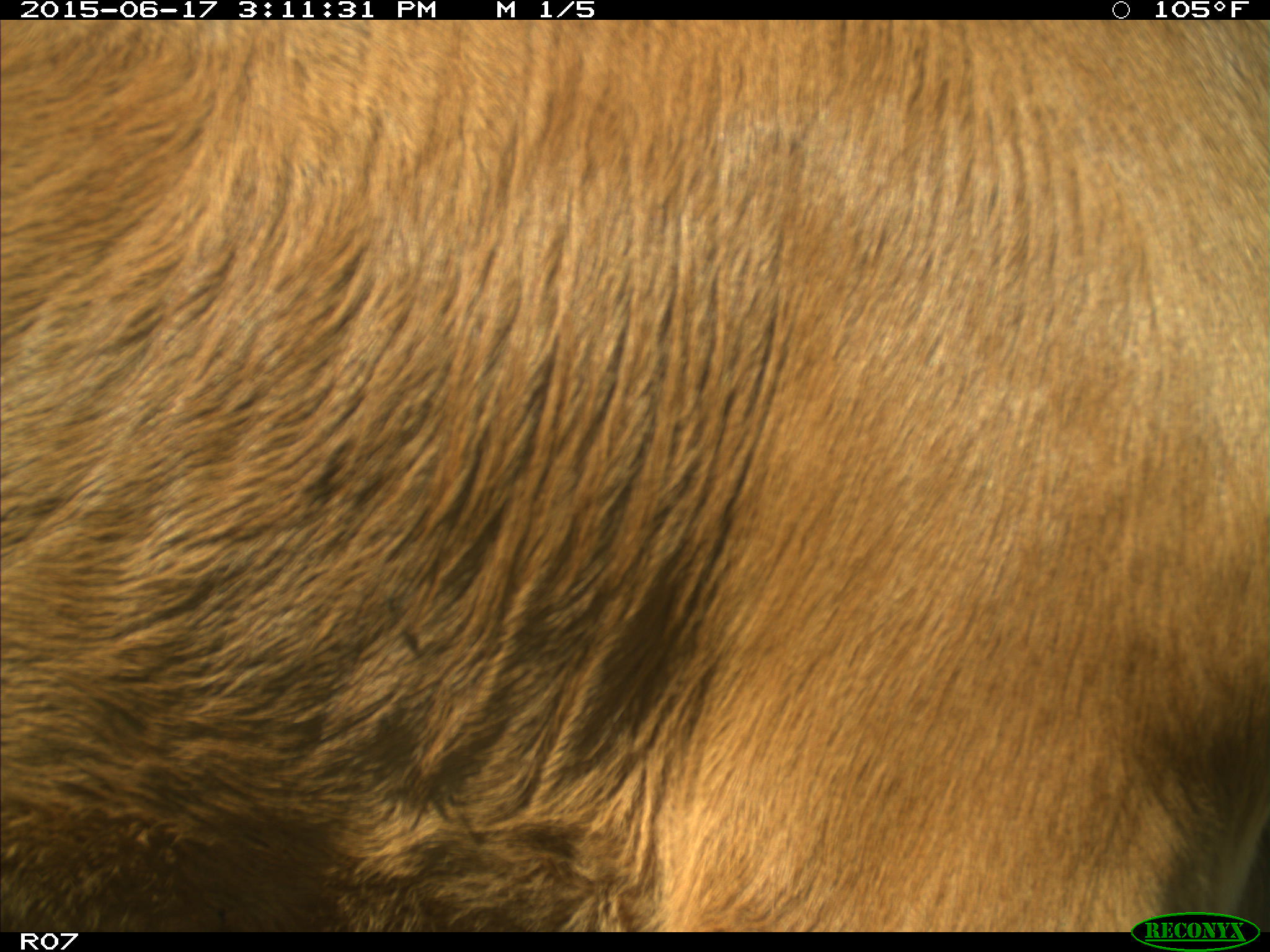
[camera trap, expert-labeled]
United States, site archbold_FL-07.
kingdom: Animalia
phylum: Chordata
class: Mammalia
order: Artiodactyla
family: Bovidae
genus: Bos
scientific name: Bos taurus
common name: domestic cow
Bos taurus (domestic cow).